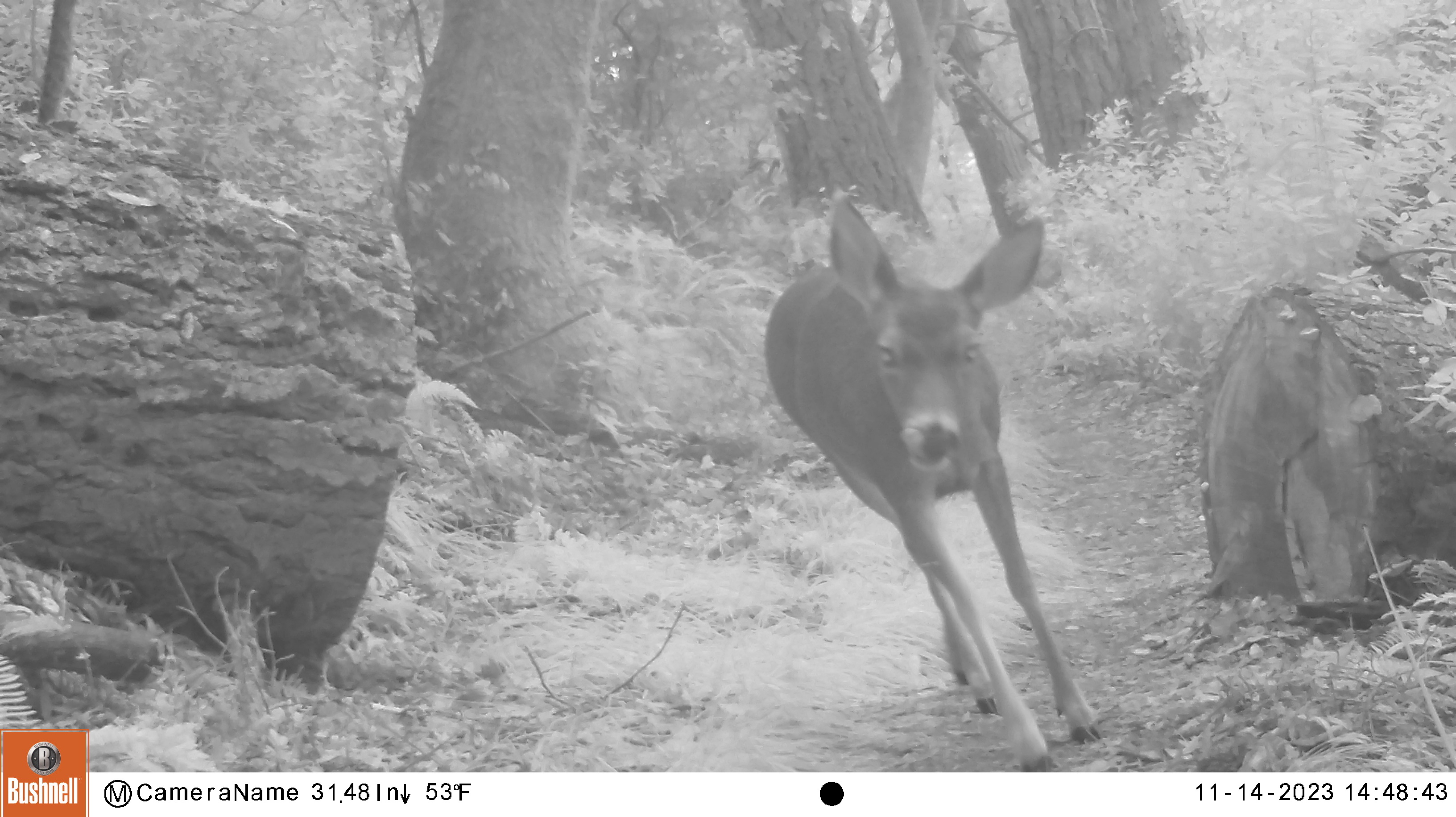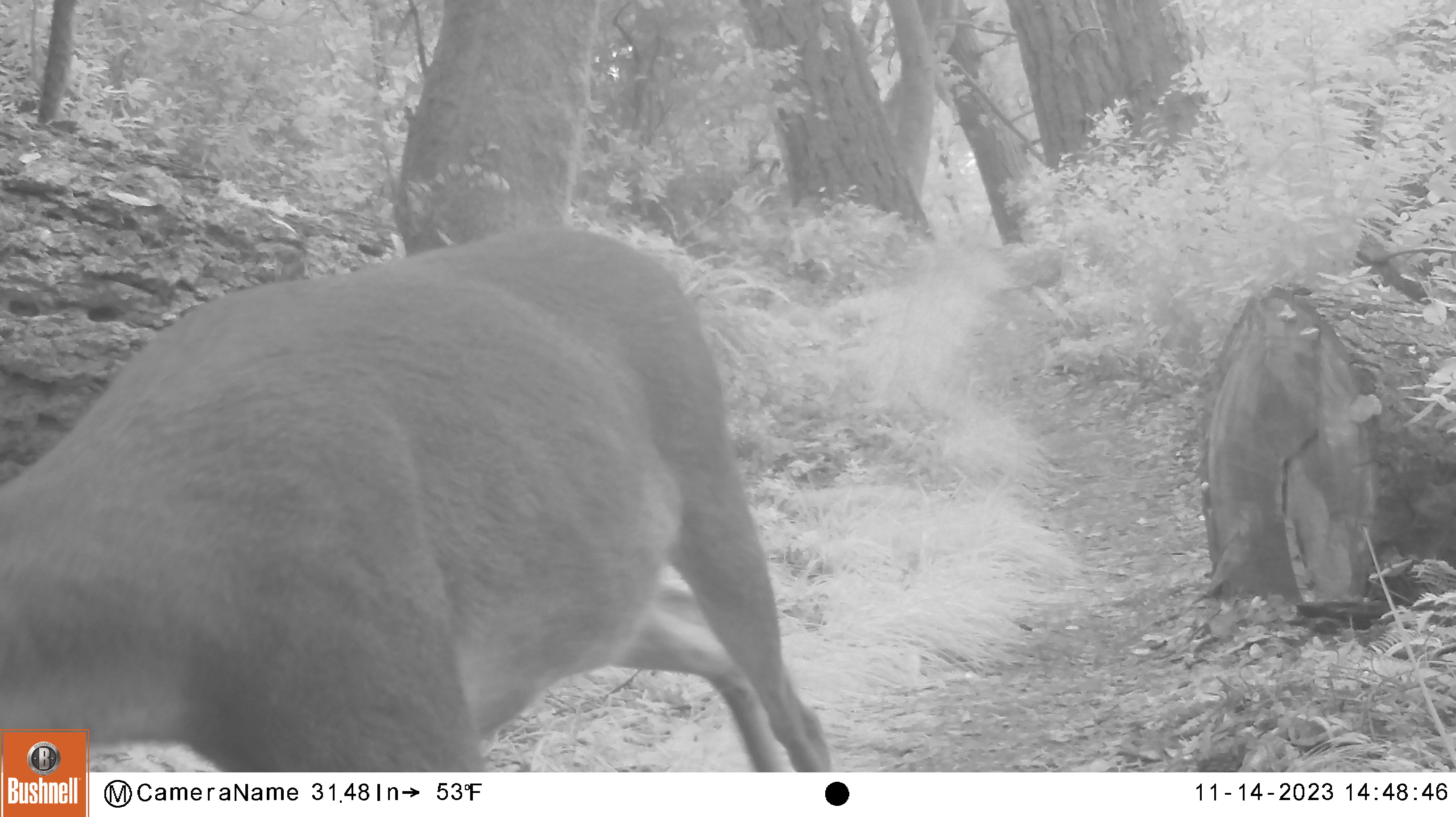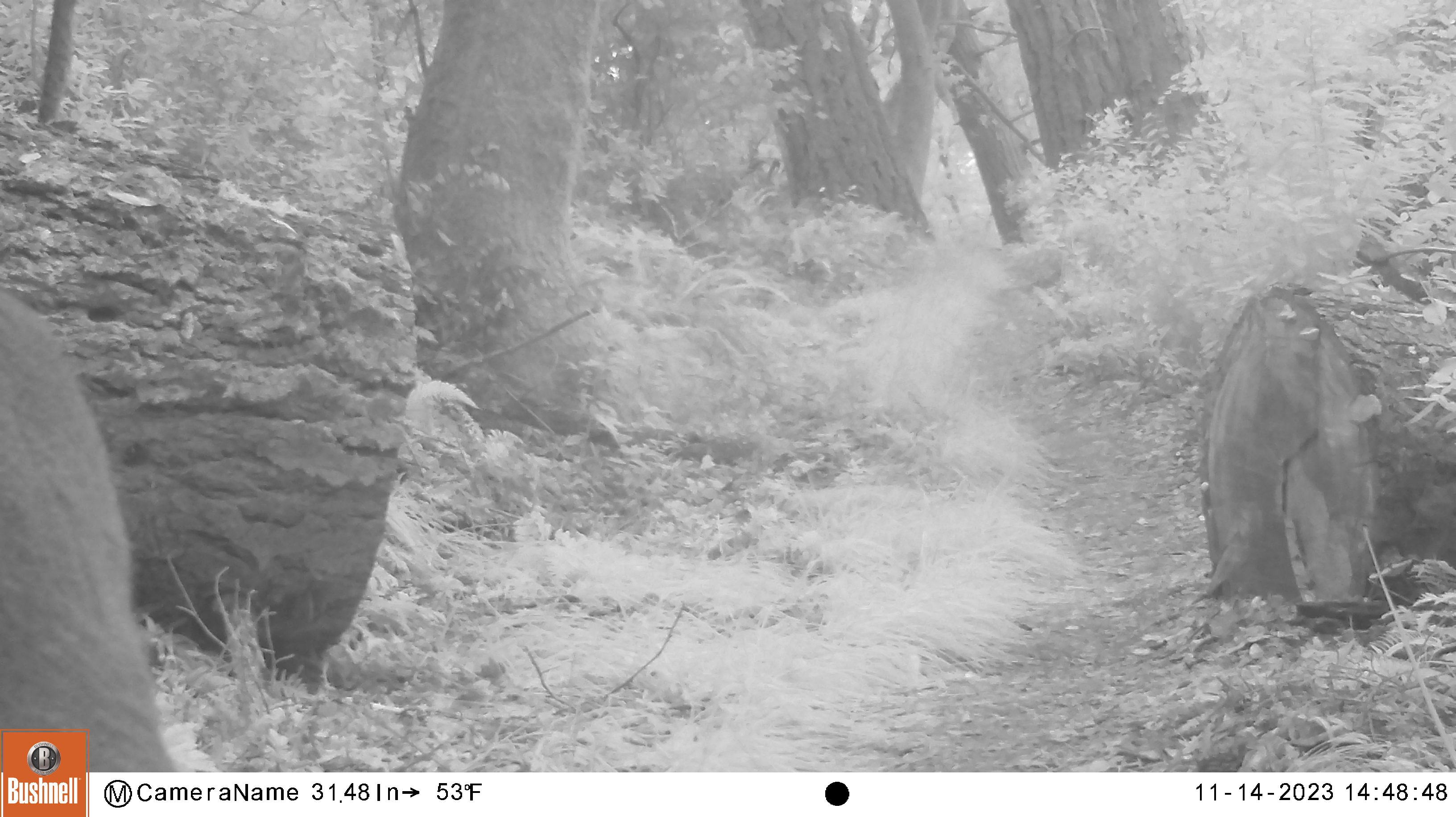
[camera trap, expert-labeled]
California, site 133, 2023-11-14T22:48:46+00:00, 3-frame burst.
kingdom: Animalia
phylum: Chordata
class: Mammalia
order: Artiodactyla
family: Cervidae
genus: Odocoileus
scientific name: Odocoileus hemionus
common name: mule deer